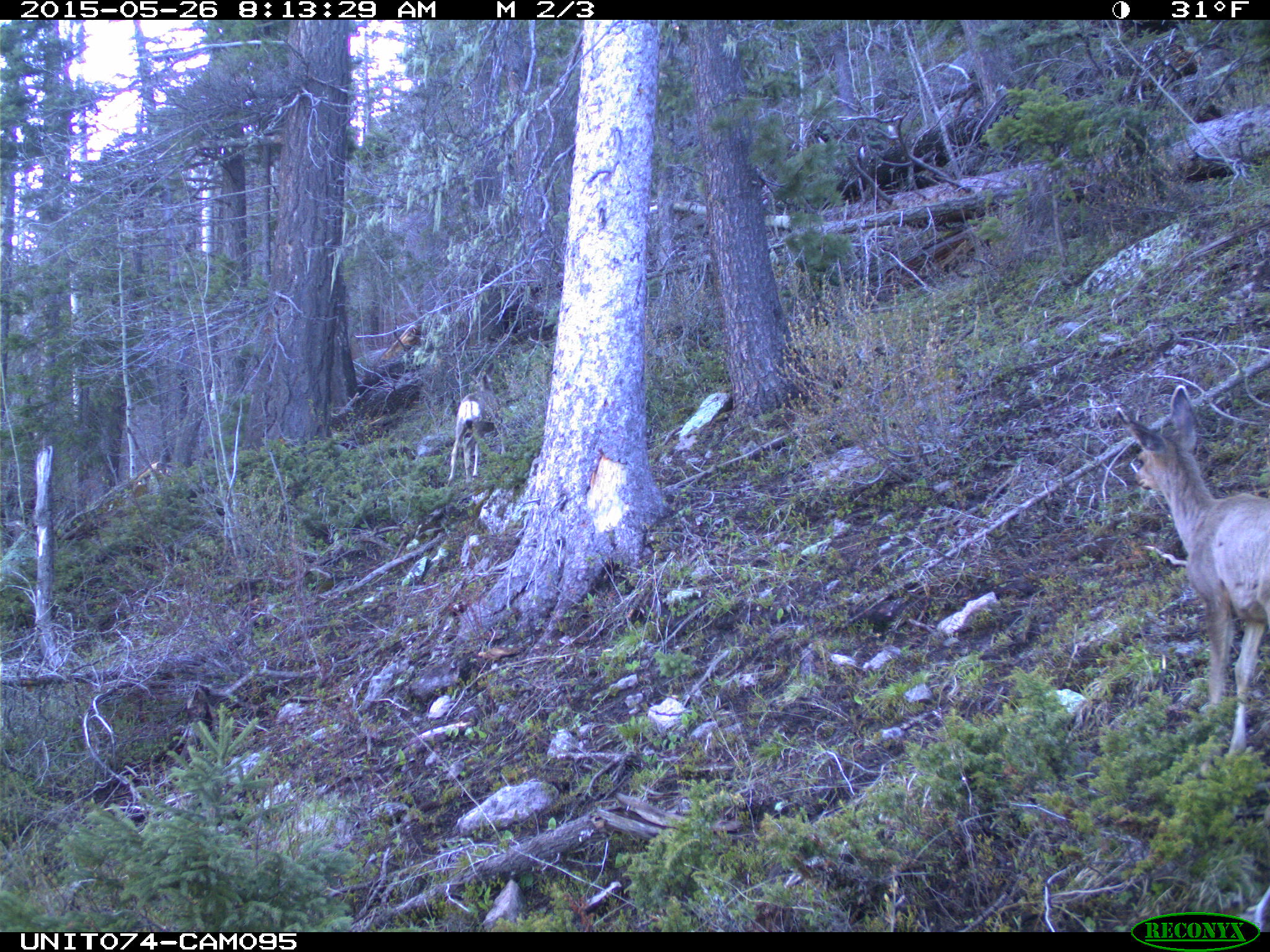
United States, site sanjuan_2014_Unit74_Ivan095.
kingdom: Animalia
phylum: Chordata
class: Mammalia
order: Artiodactyla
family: Cervidae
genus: Odocoileus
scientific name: Odocoileus hemionus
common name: mule deer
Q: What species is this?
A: Odocoileus hemionus (mule deer).